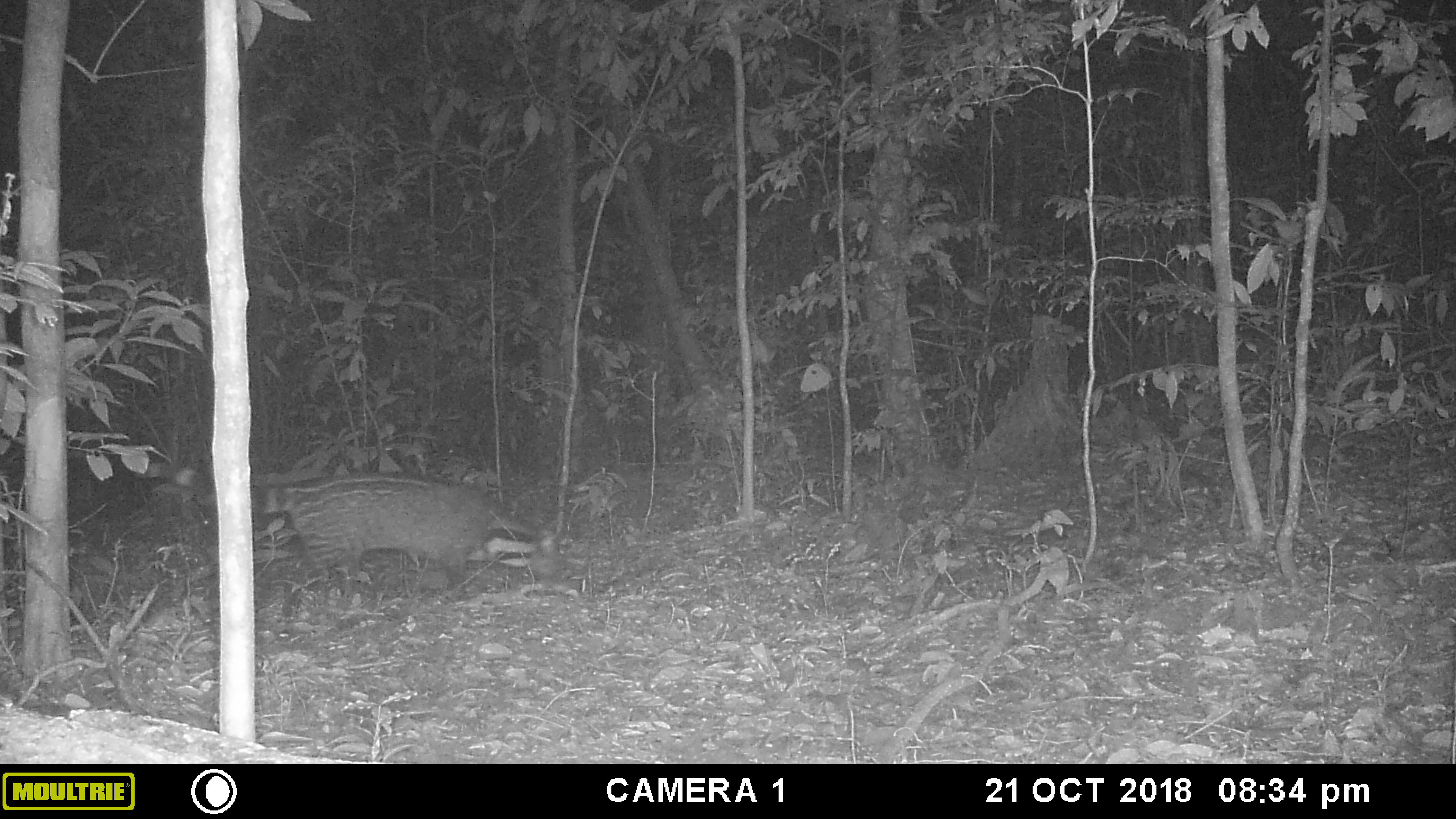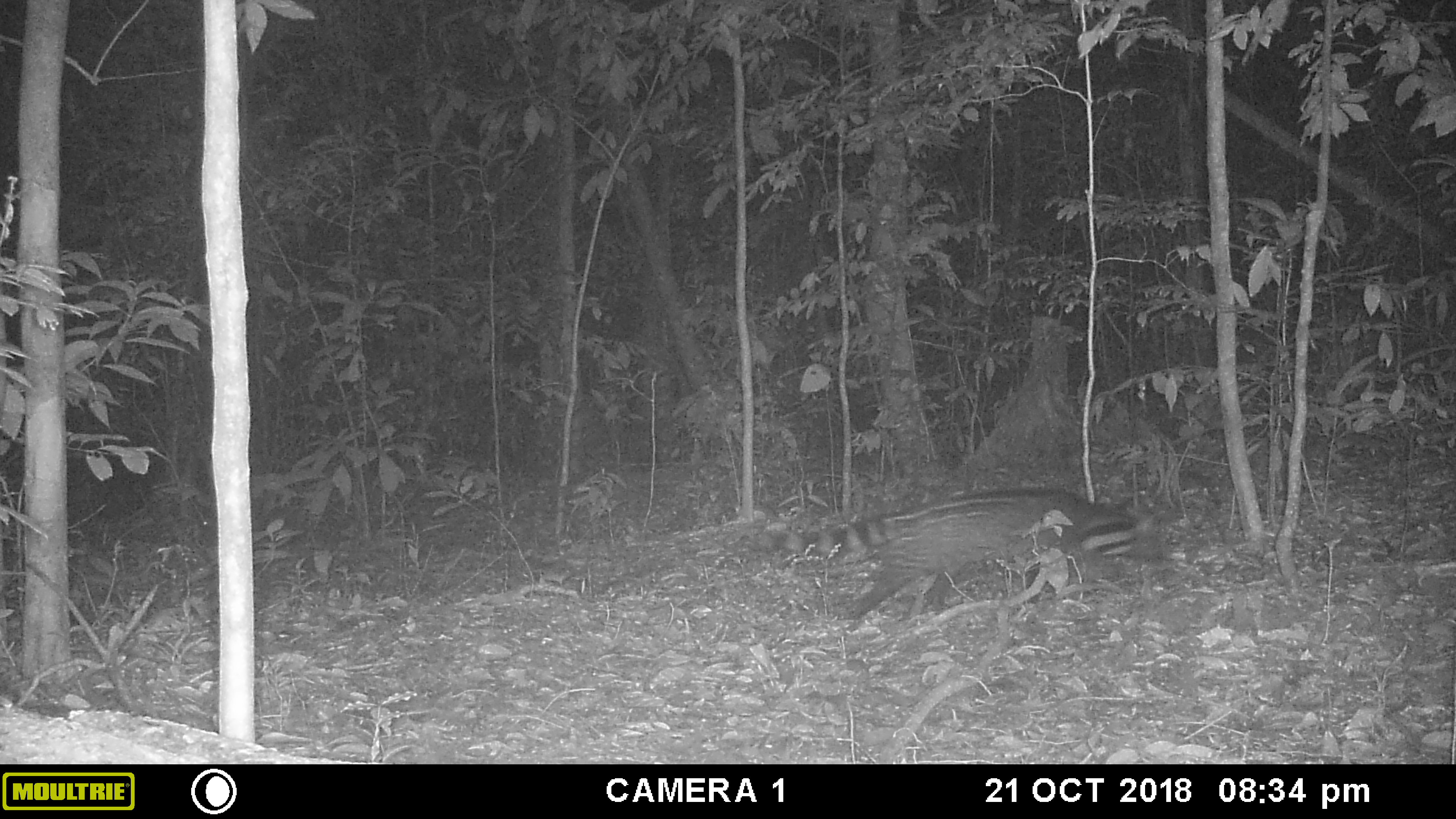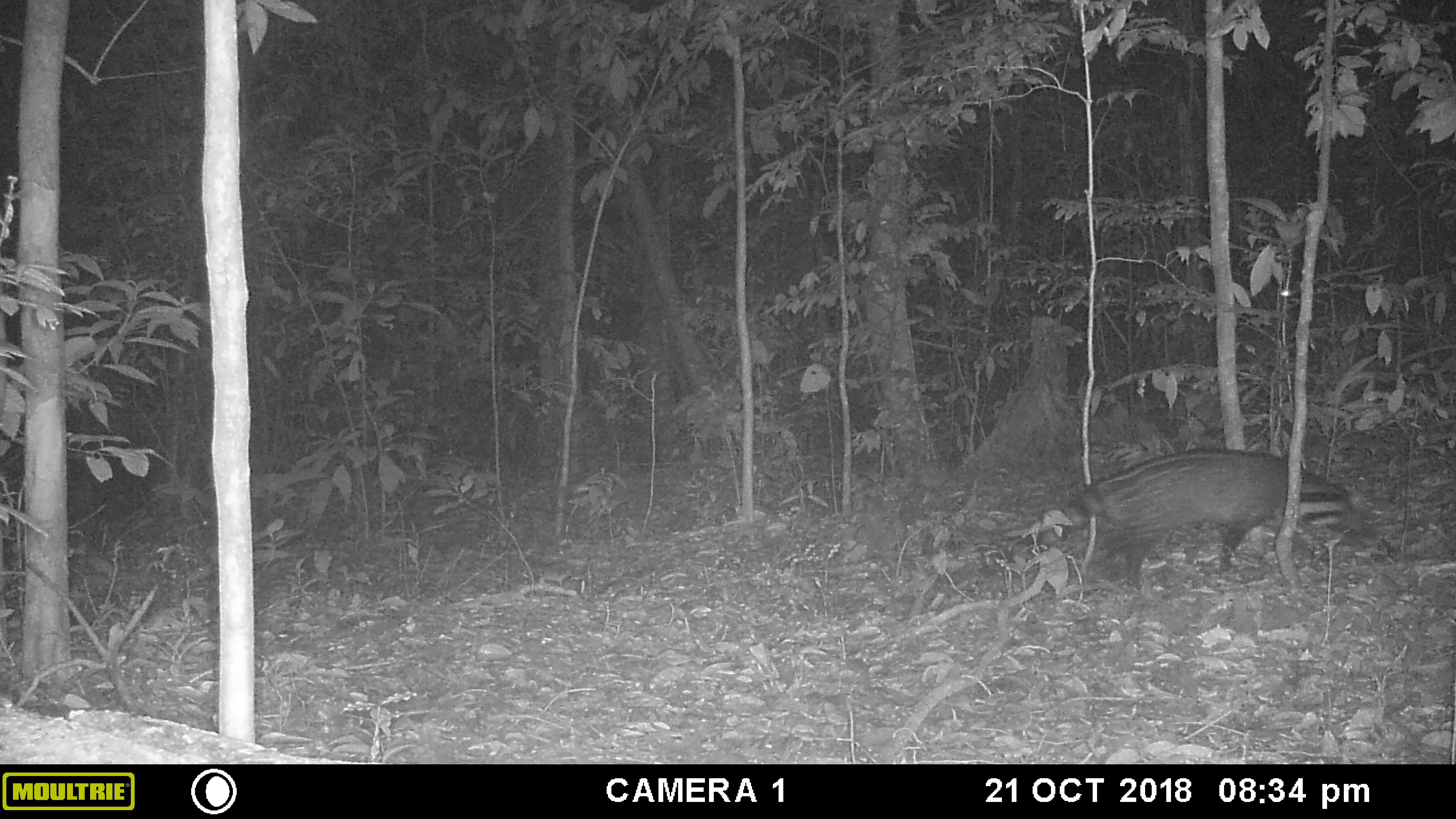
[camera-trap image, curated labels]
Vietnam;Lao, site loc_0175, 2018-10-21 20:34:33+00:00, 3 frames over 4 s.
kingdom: Animalia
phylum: Chordata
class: Mammalia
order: Carnivora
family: Viverridae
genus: Viverra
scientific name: Viverra zibetha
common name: large indian civet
Large indian civet (Viverra zibetha). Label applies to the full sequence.